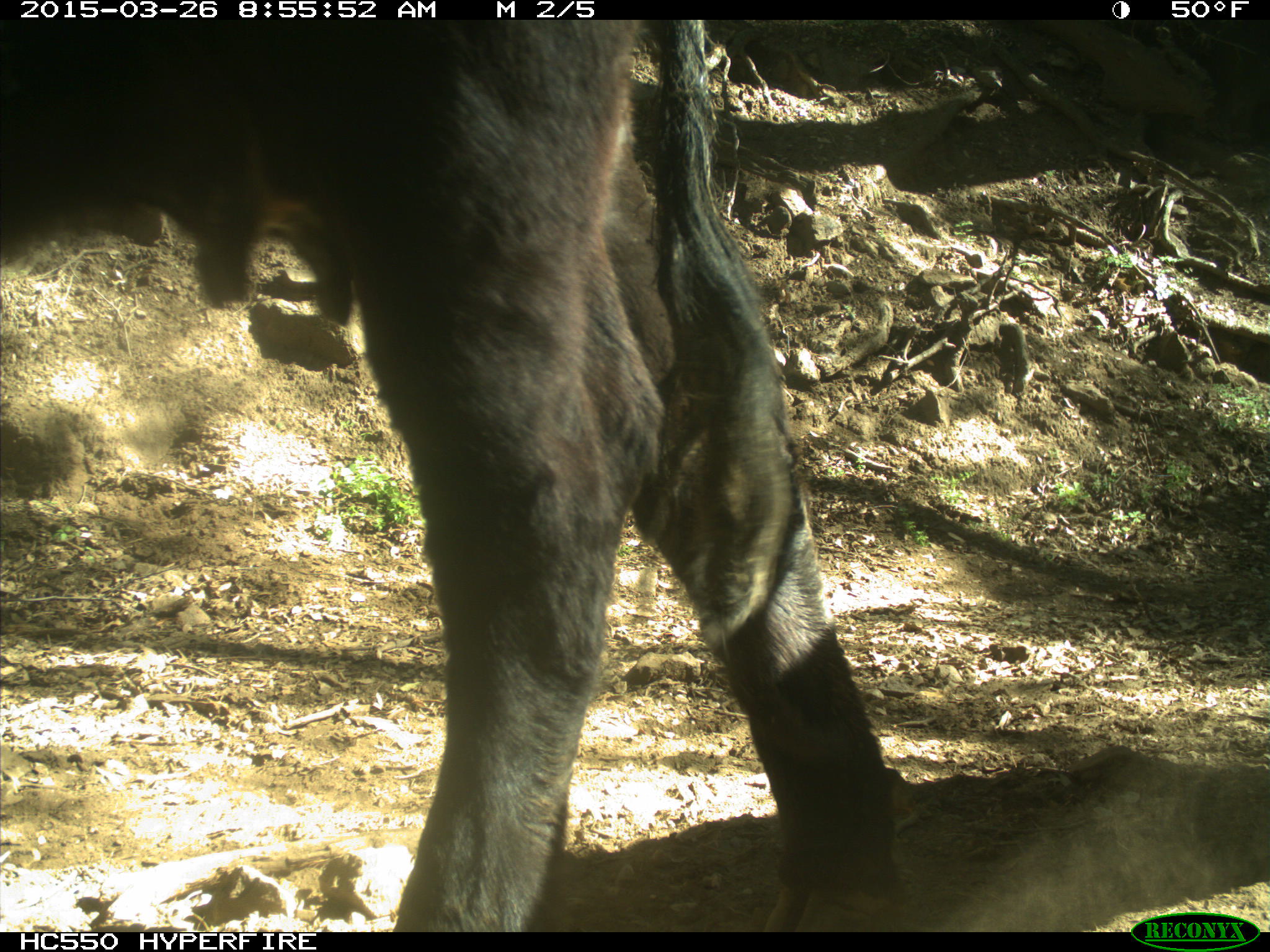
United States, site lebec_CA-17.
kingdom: Animalia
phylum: Chordata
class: Mammalia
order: Artiodactyla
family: Bovidae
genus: Bos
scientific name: Bos taurus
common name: domestic cow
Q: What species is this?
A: Bos taurus (domestic cow).